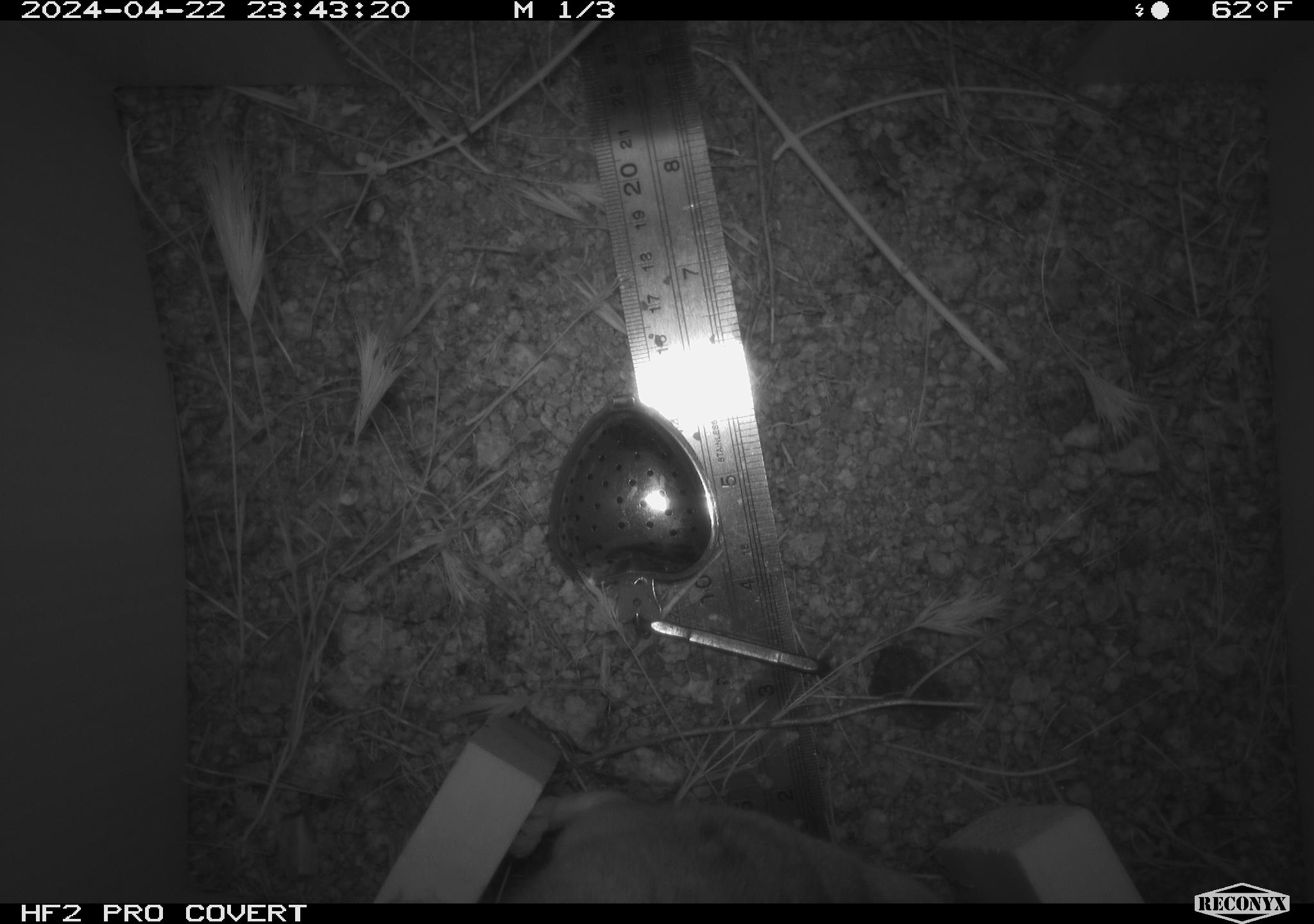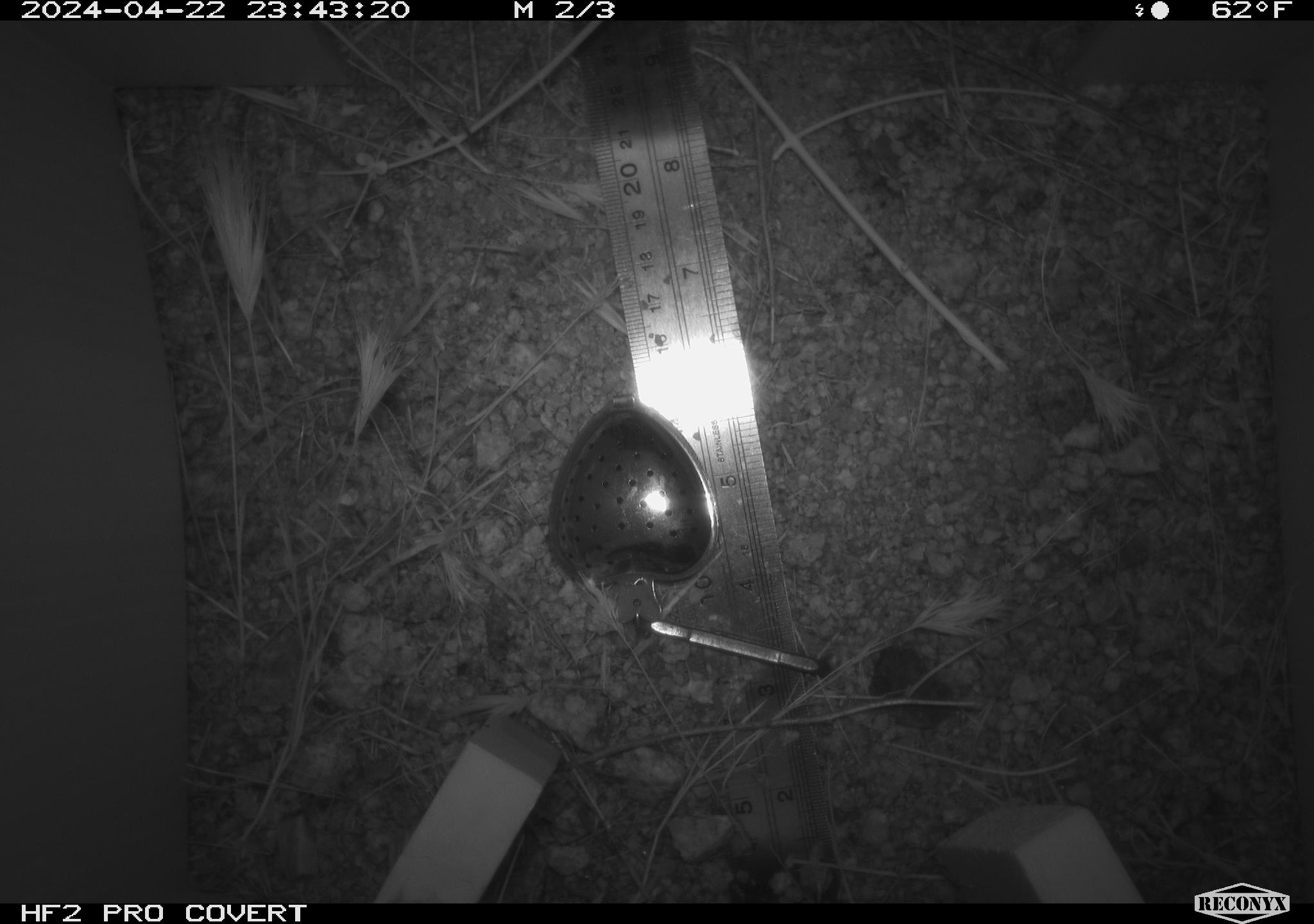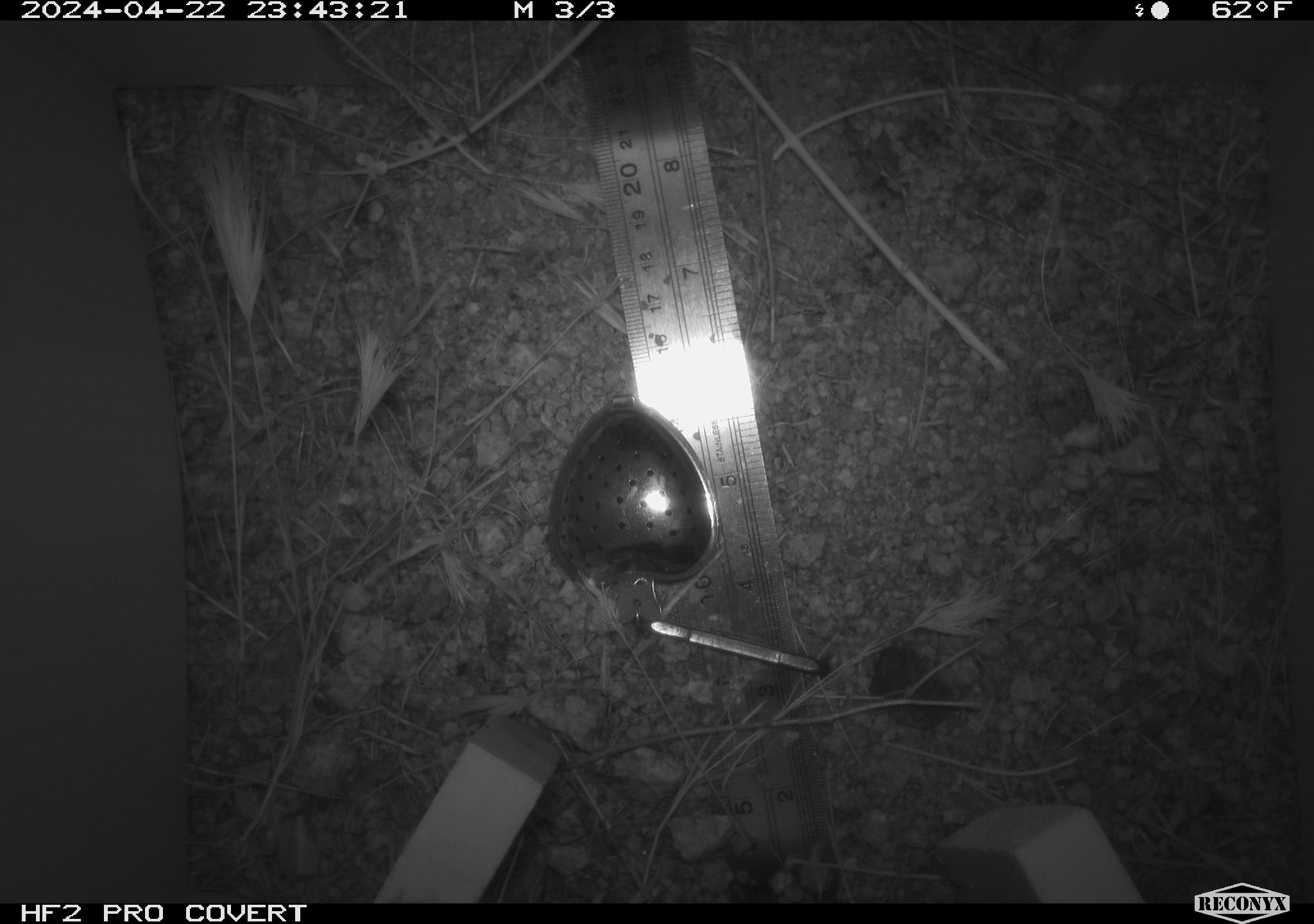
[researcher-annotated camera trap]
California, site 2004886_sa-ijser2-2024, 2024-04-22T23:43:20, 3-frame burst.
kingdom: Animalia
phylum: Chordata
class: Mammalia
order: Rodentia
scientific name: Rodentia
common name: mouse species